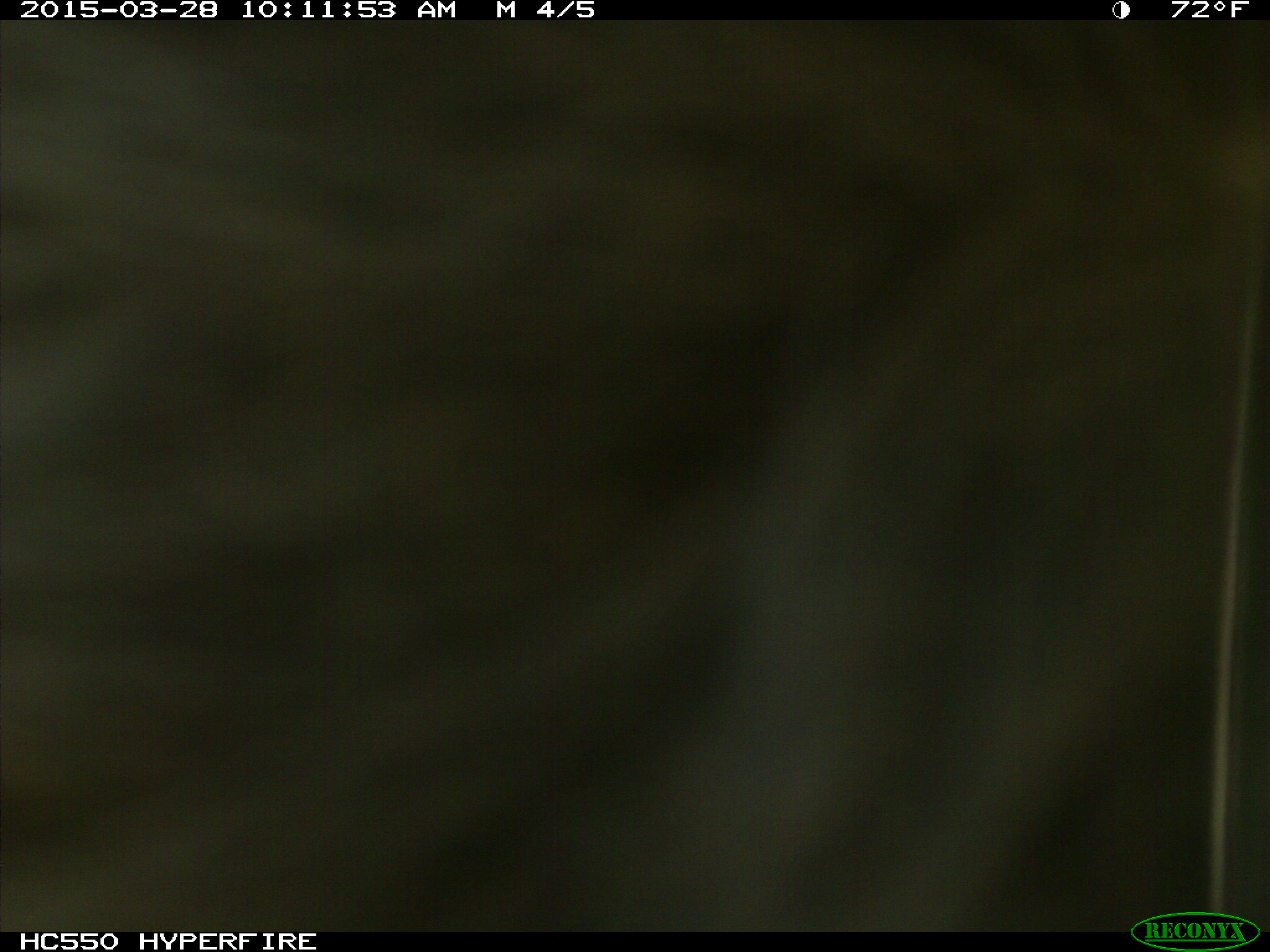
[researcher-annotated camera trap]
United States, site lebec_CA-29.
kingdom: Animalia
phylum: Chordata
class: Mammalia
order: Artiodactyla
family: Bovidae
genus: Bos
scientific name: Bos taurus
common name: domestic cow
Bos taurus (domestic cow).